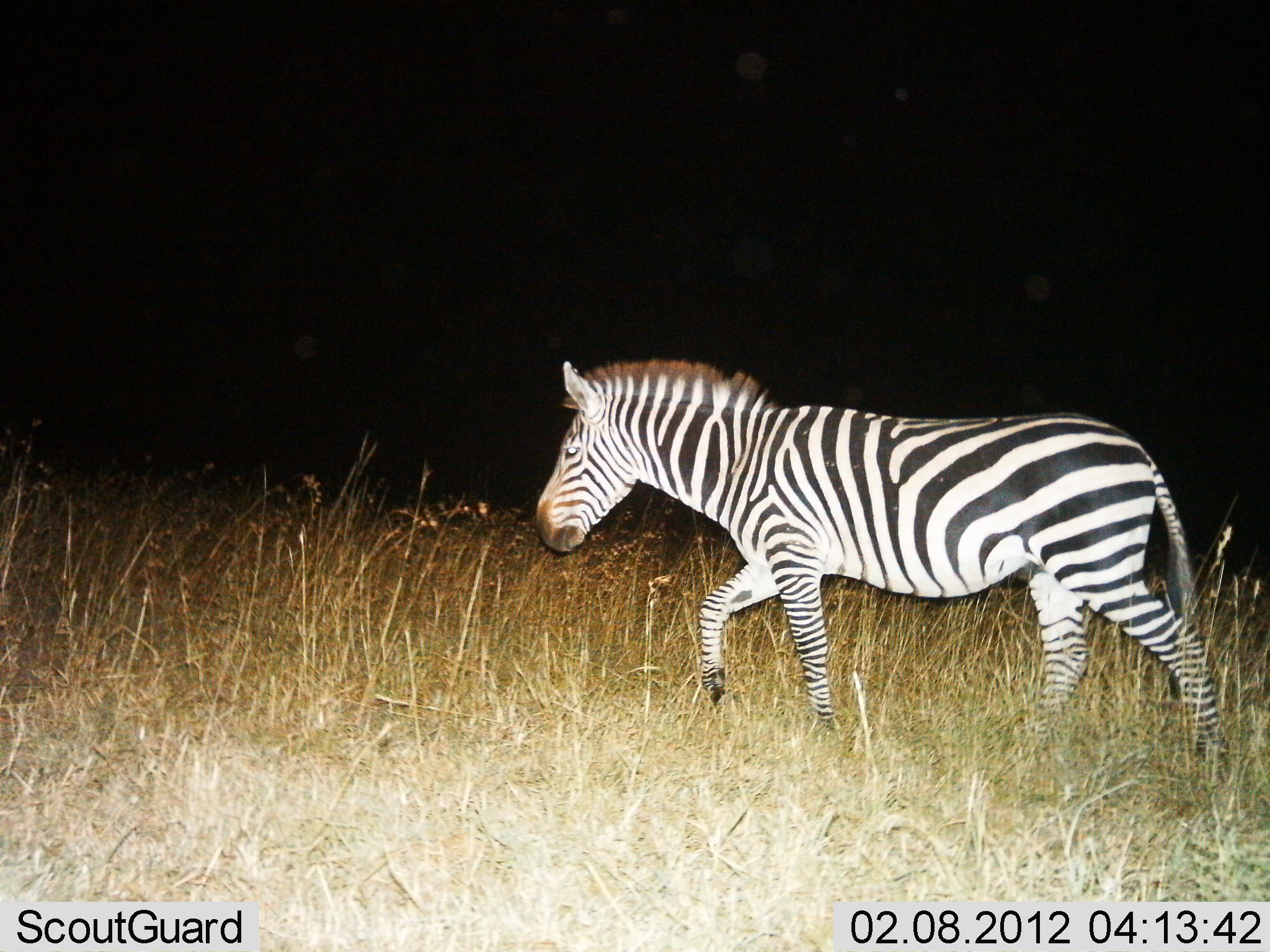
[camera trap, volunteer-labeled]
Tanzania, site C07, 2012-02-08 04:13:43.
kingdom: Animalia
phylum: Chordata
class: Mammalia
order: Perissodactyla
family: Equidae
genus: Equus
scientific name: Equus quagga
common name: plains zebra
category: zebra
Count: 1.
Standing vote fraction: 7%.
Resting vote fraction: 0%.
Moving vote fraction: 100%.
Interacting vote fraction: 0%.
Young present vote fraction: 0%.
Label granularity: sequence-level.